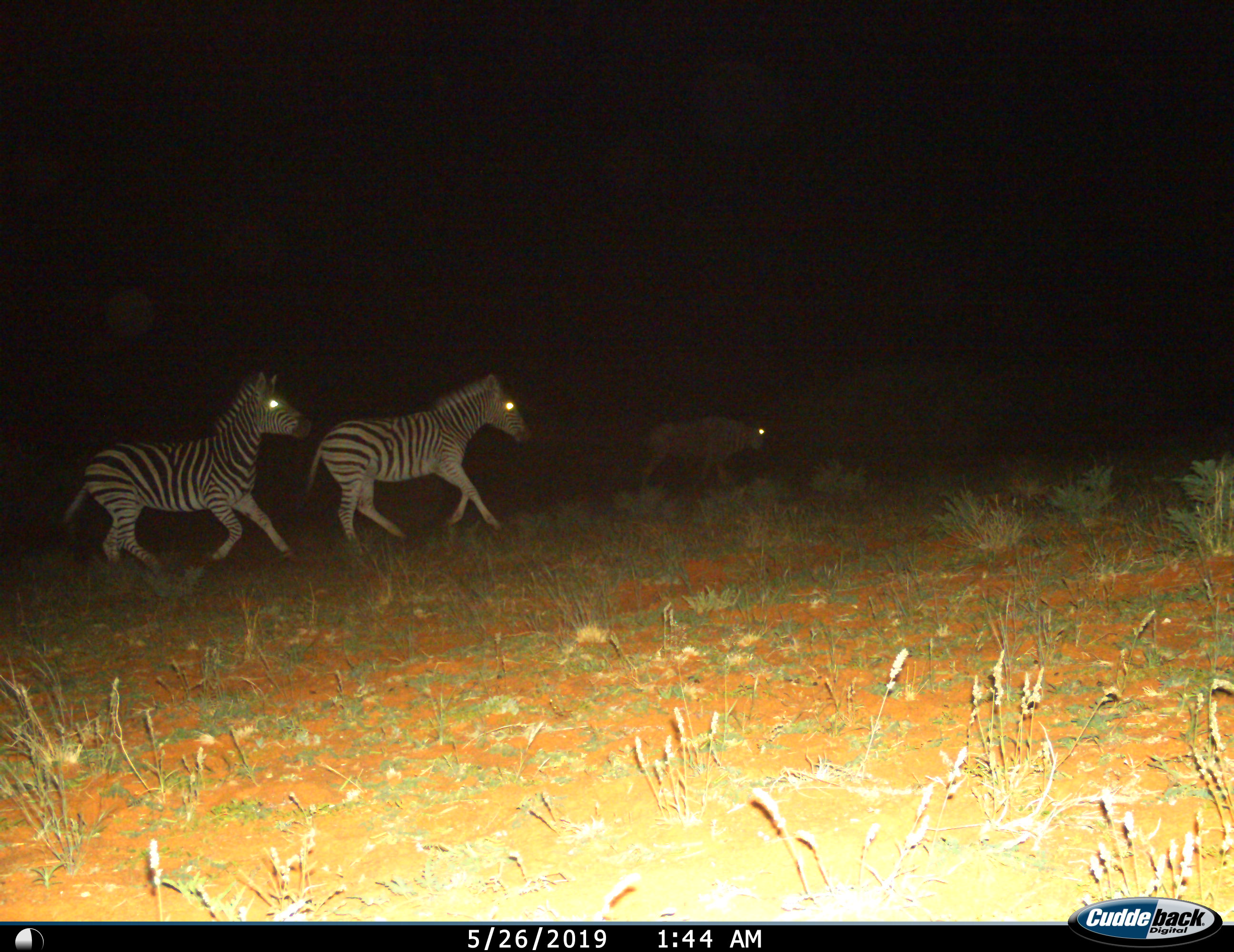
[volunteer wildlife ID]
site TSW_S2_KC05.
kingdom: Animalia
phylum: Chordata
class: Mammalia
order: Perissodactyla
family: Equidae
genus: Equus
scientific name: Equus quagga burchellii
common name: burchell's zebra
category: zebraburchells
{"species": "zebraburchells (burchell's zebra) (Equus quagga burchellii)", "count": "3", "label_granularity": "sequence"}